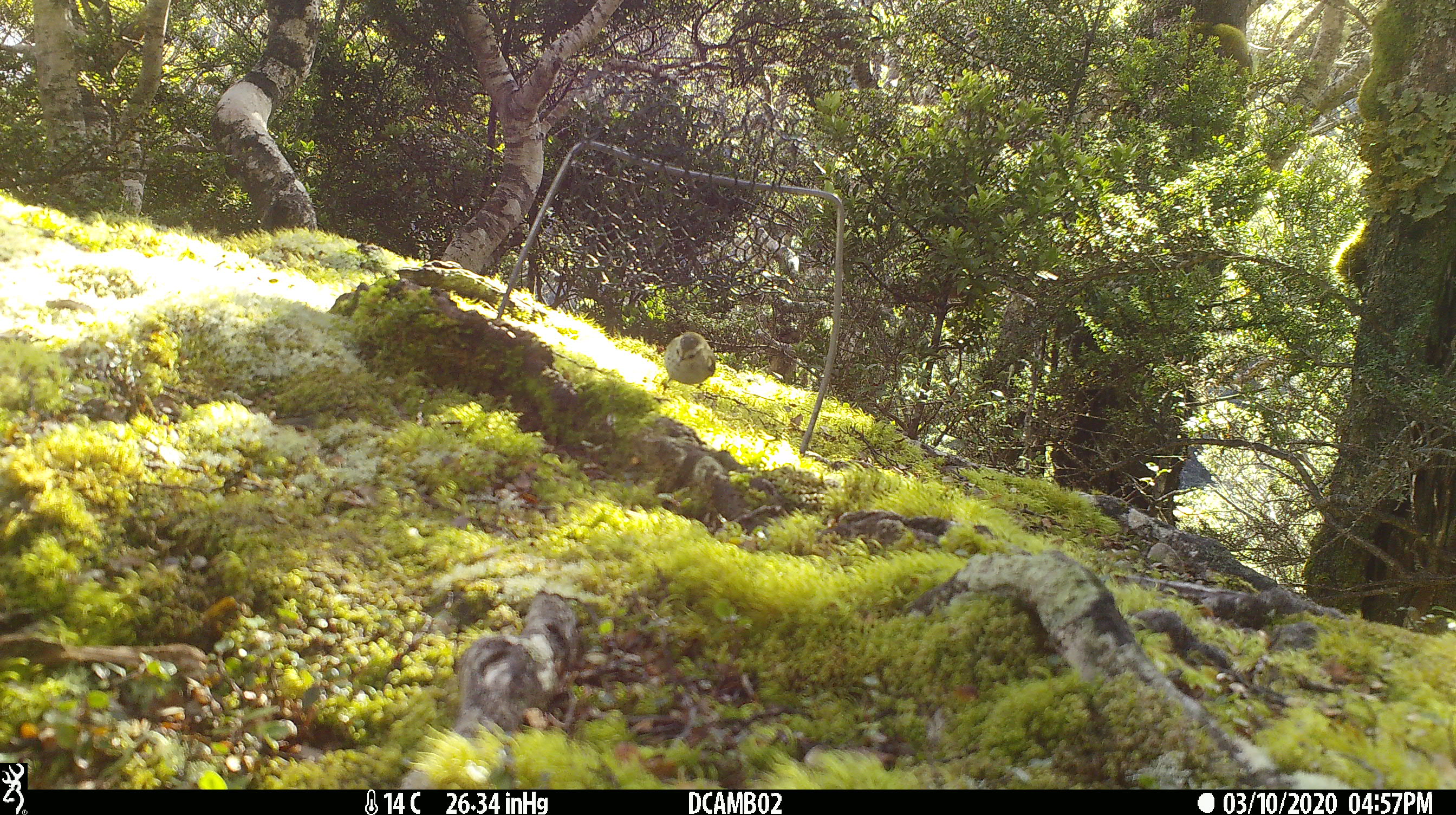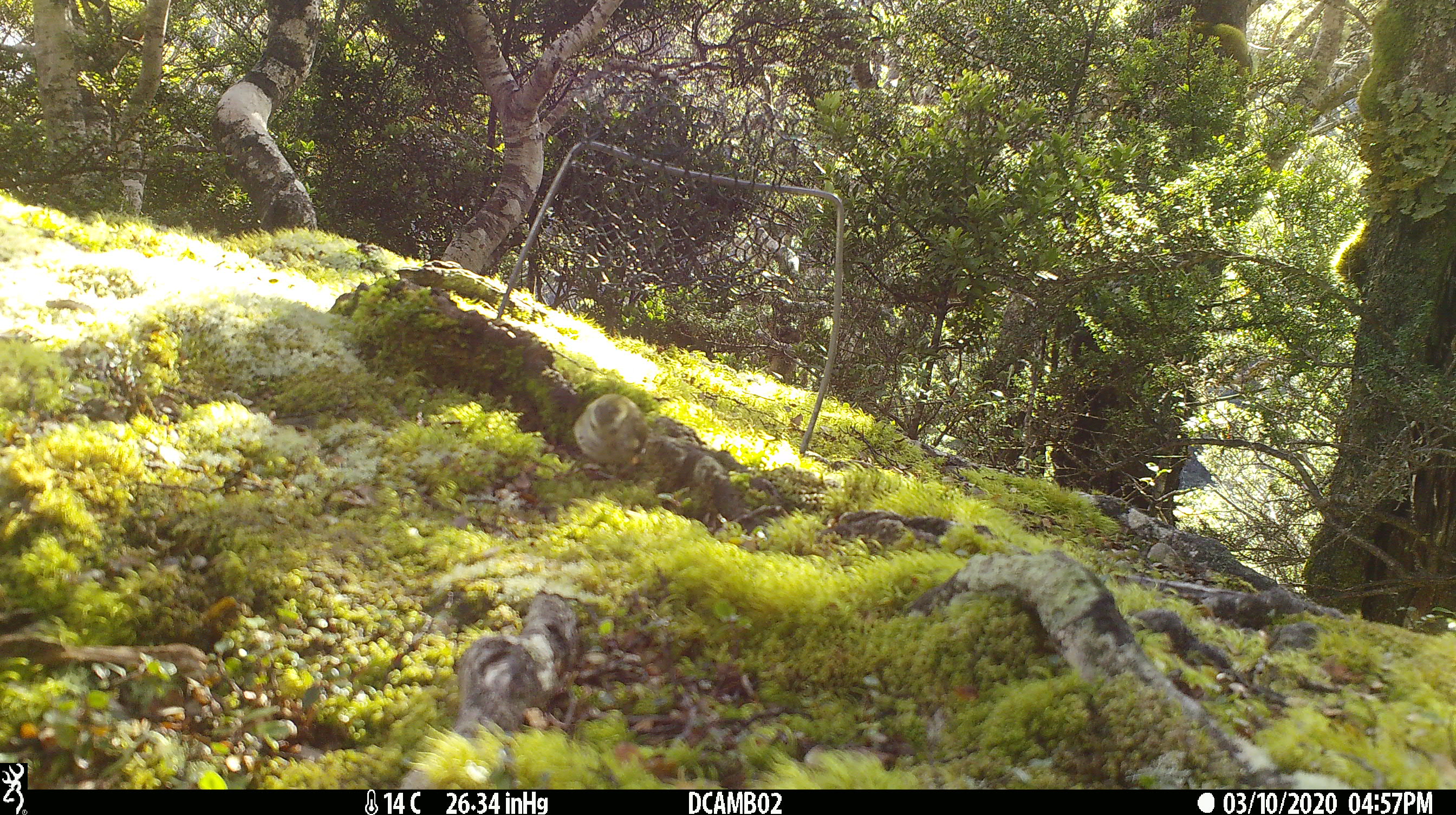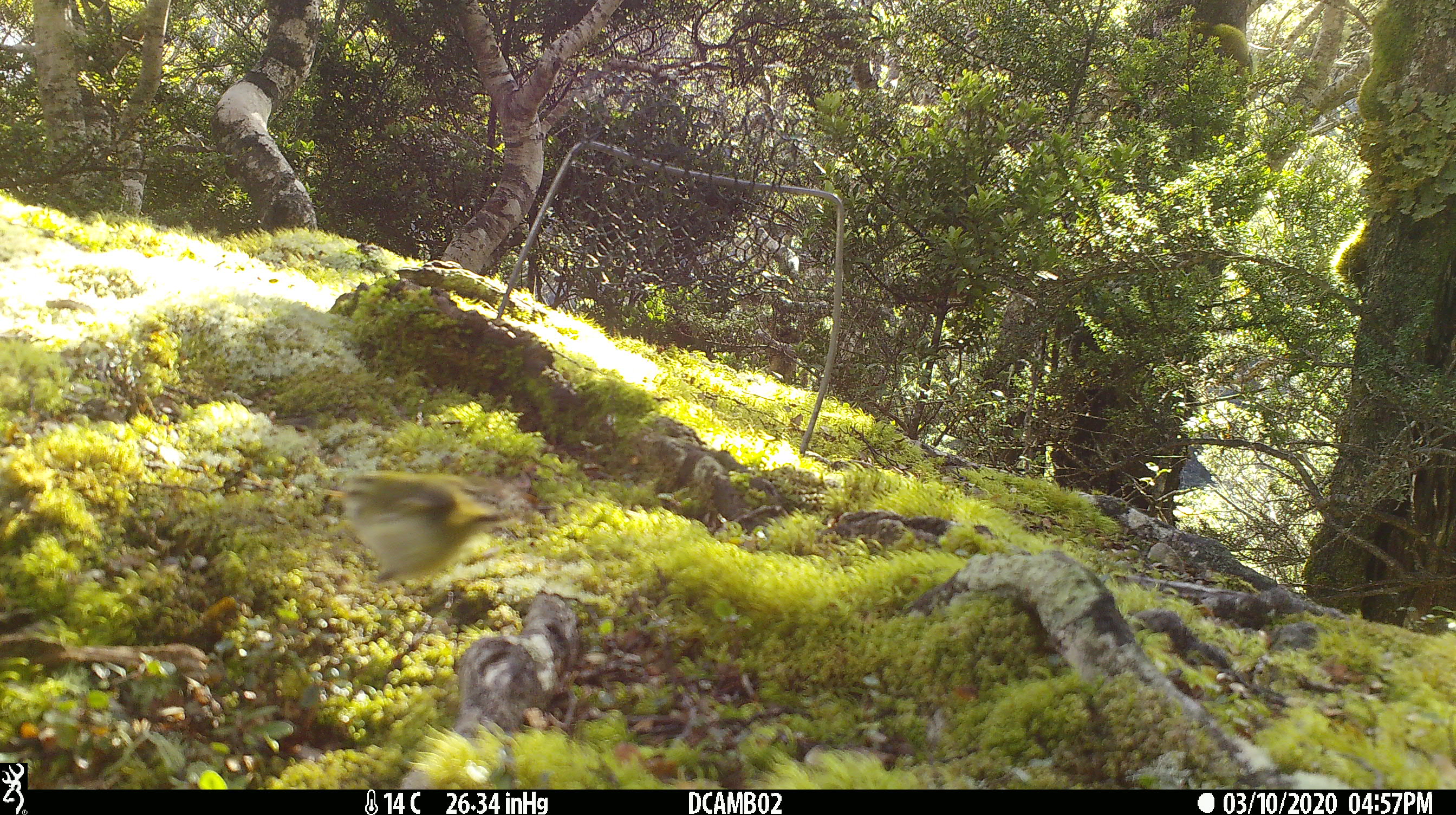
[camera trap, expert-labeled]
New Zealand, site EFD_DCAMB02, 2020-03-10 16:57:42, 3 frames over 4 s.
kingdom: Animalia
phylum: Chordata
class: Aves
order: Passeriformes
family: Acanthisittidae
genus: Acanthisitta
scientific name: Acanthisitta chloris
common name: rifleman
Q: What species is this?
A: Rifleman (Acanthisitta chloris).